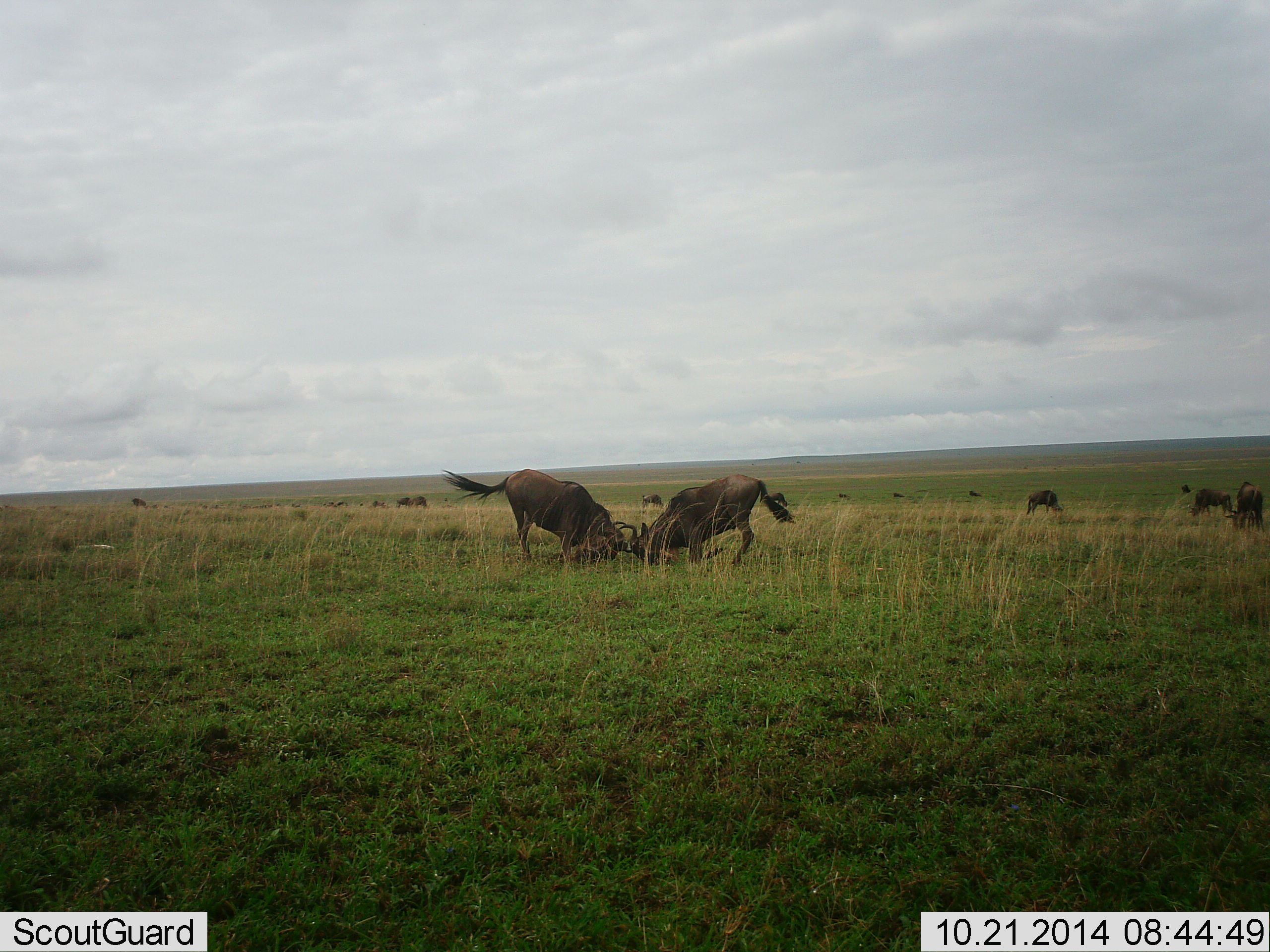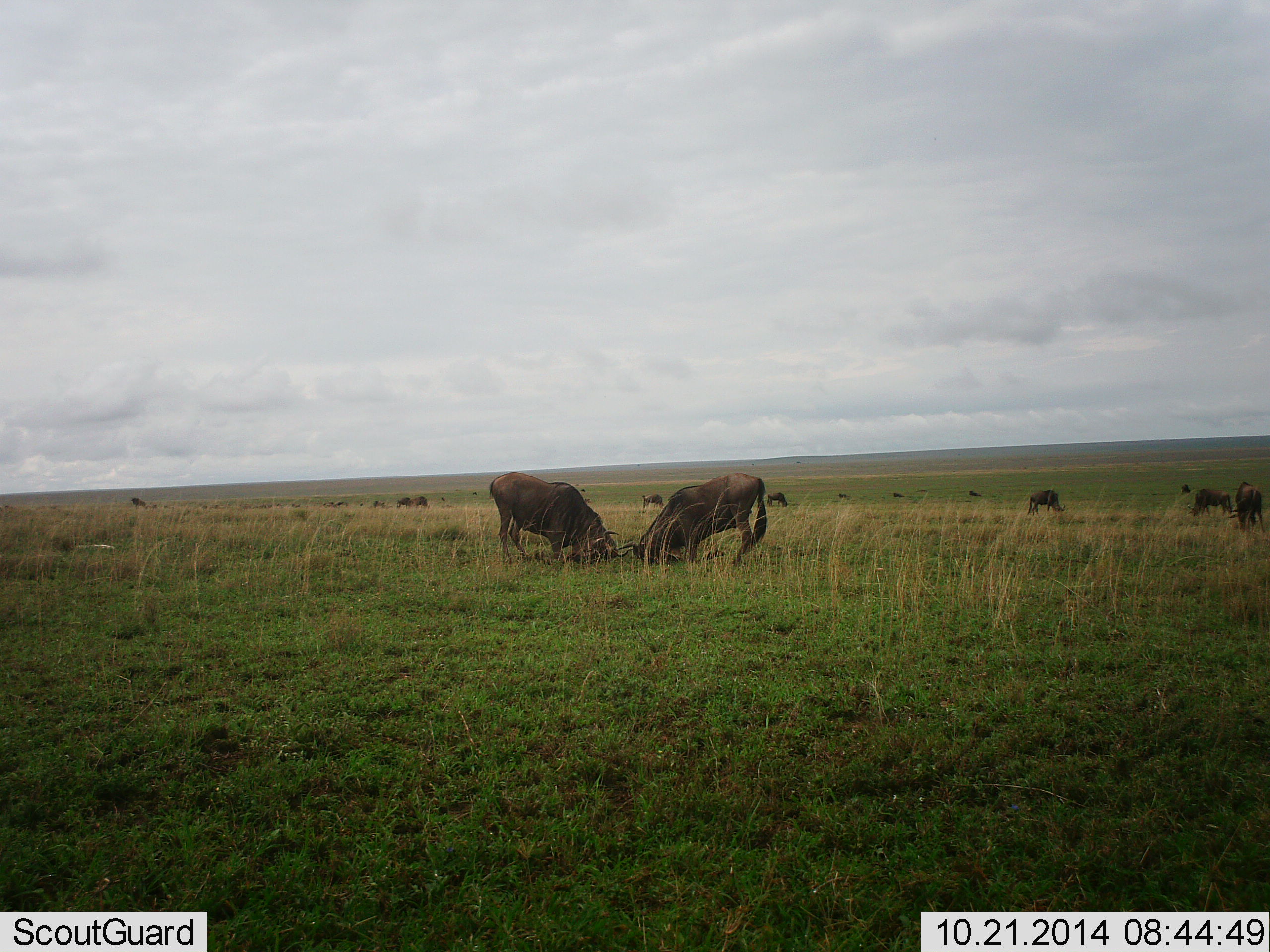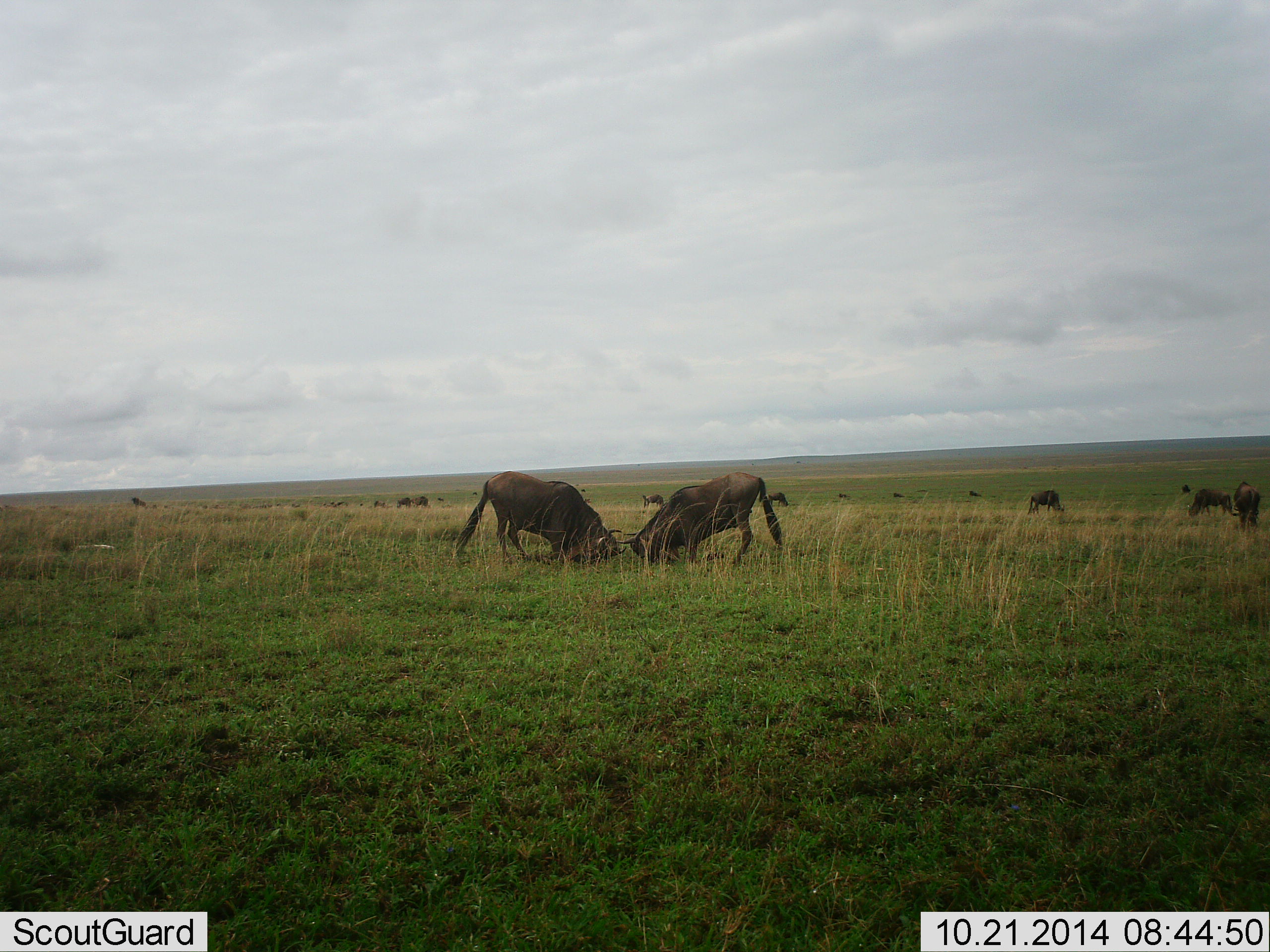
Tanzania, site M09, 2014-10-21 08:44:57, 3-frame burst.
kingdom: Animalia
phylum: Chordata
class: Mammalia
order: Artiodactyla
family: Bovidae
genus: Connochaetes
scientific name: Connochaetes taurinus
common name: blue wildebeest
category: wildebeest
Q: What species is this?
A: Wildebeest (blue wildebeest) (Connochaetes taurinus).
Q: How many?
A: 11-50.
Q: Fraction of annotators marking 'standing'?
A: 70%.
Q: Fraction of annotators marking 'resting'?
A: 10%.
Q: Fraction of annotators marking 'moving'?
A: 20%.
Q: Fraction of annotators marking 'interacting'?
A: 90%.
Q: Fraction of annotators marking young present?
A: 0%.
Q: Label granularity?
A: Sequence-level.